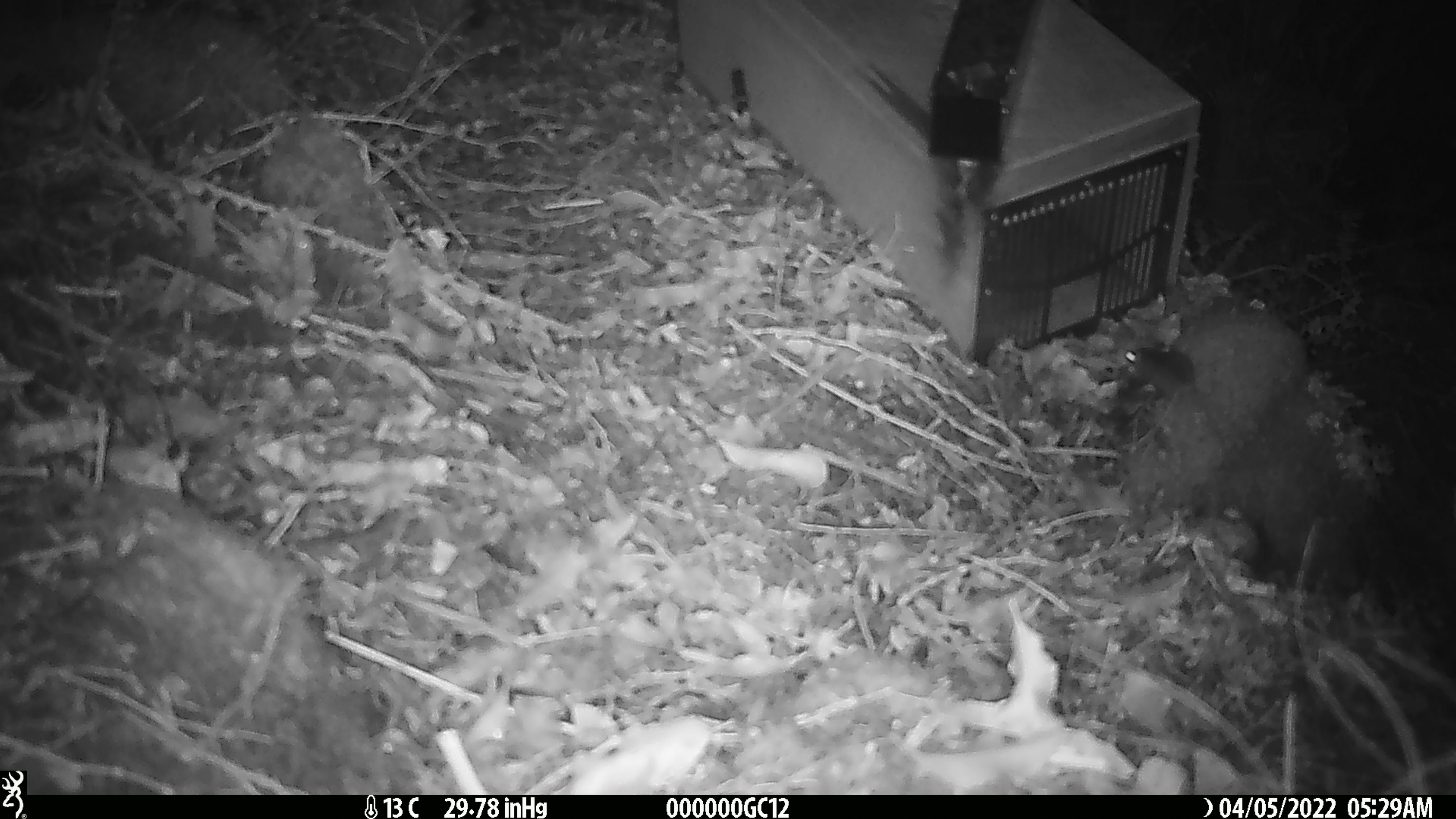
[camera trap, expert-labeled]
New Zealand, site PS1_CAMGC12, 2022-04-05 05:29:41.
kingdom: Animalia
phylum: Chordata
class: Mammalia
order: Rodentia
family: Muridae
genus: Mus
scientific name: Mus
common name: mouse